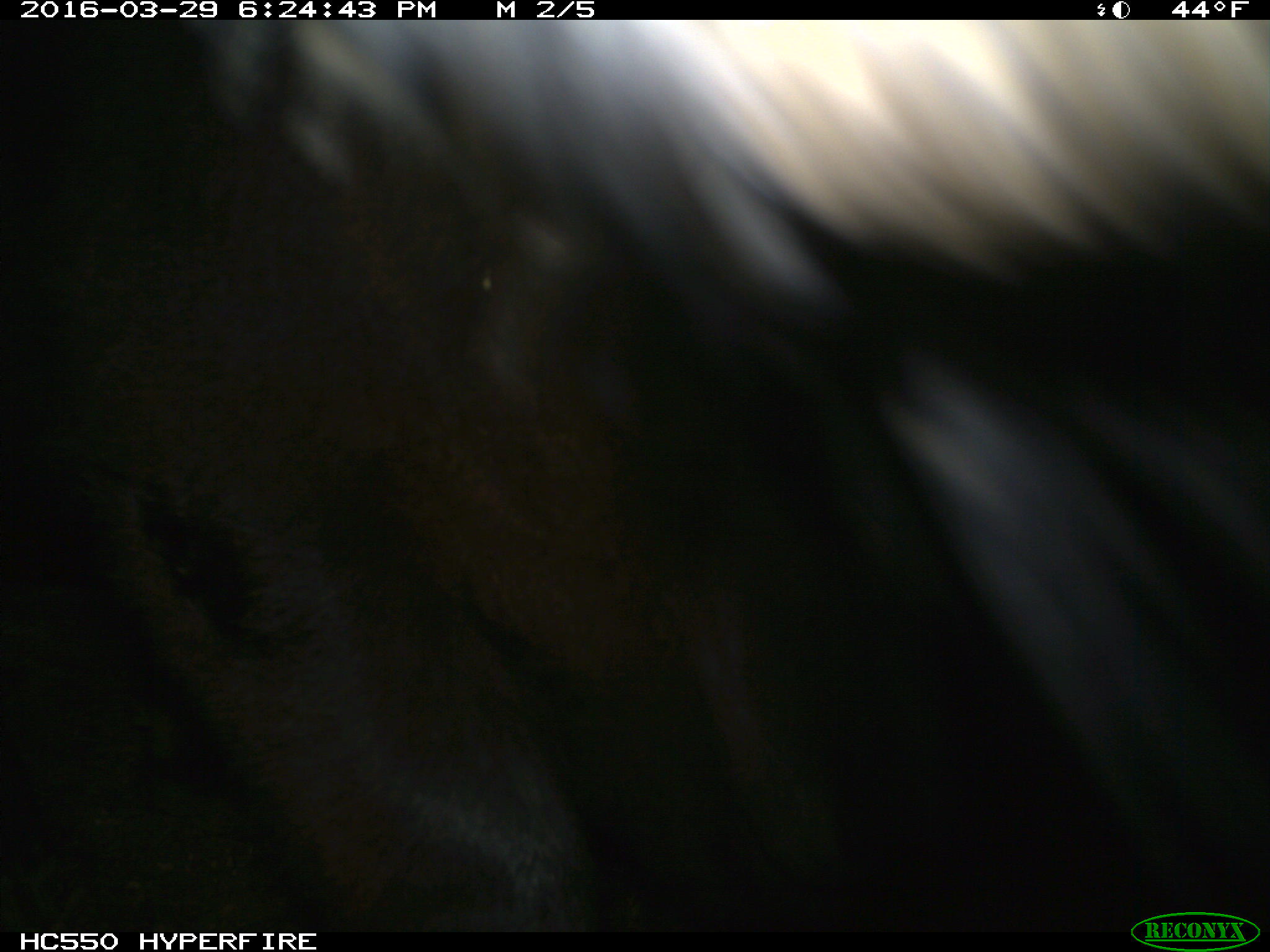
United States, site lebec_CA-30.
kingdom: Animalia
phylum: Chordata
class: Mammalia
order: Artiodactyla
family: Bovidae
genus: Bos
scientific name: Bos taurus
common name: domestic cow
Bos taurus (domestic cow).